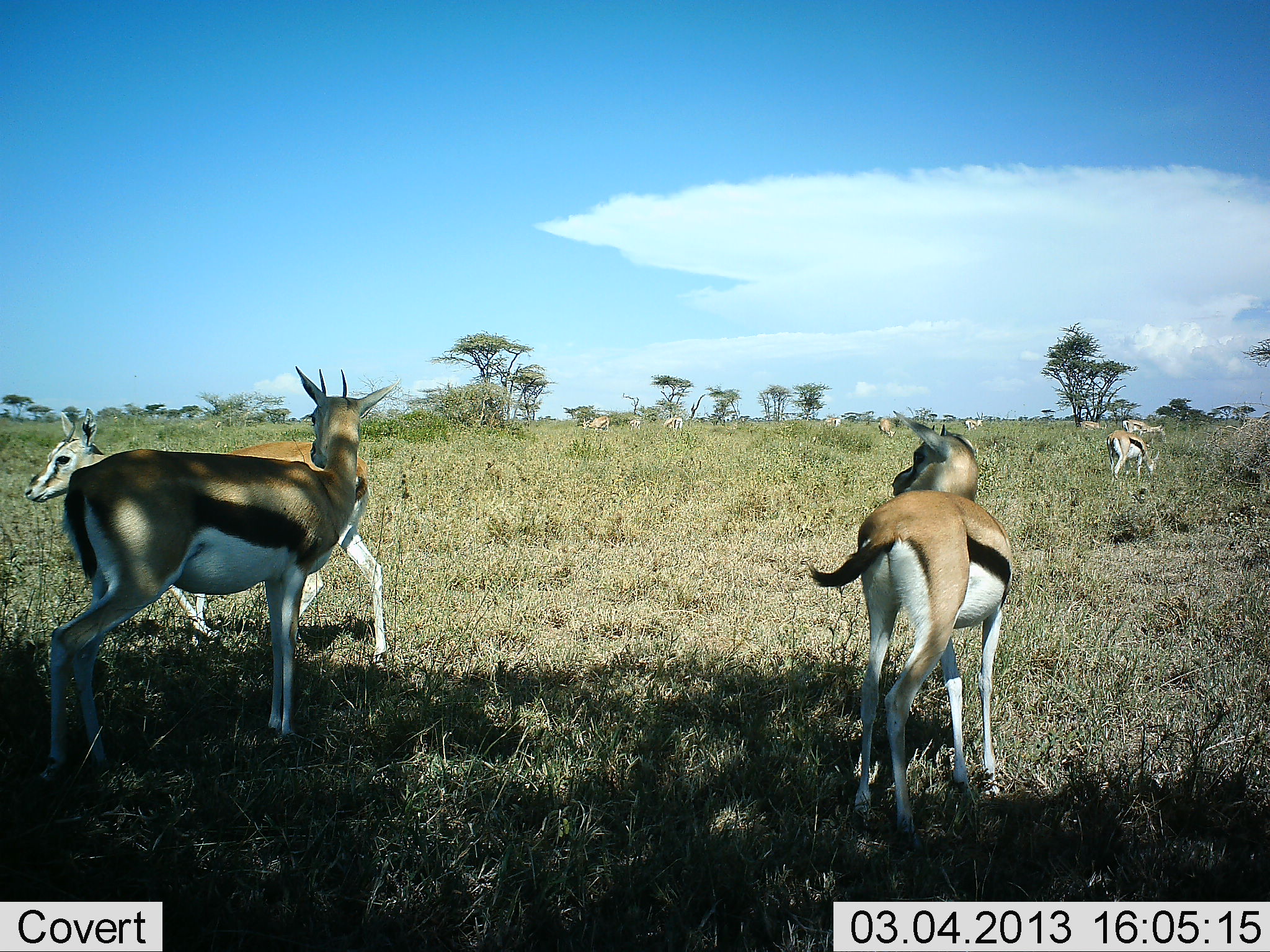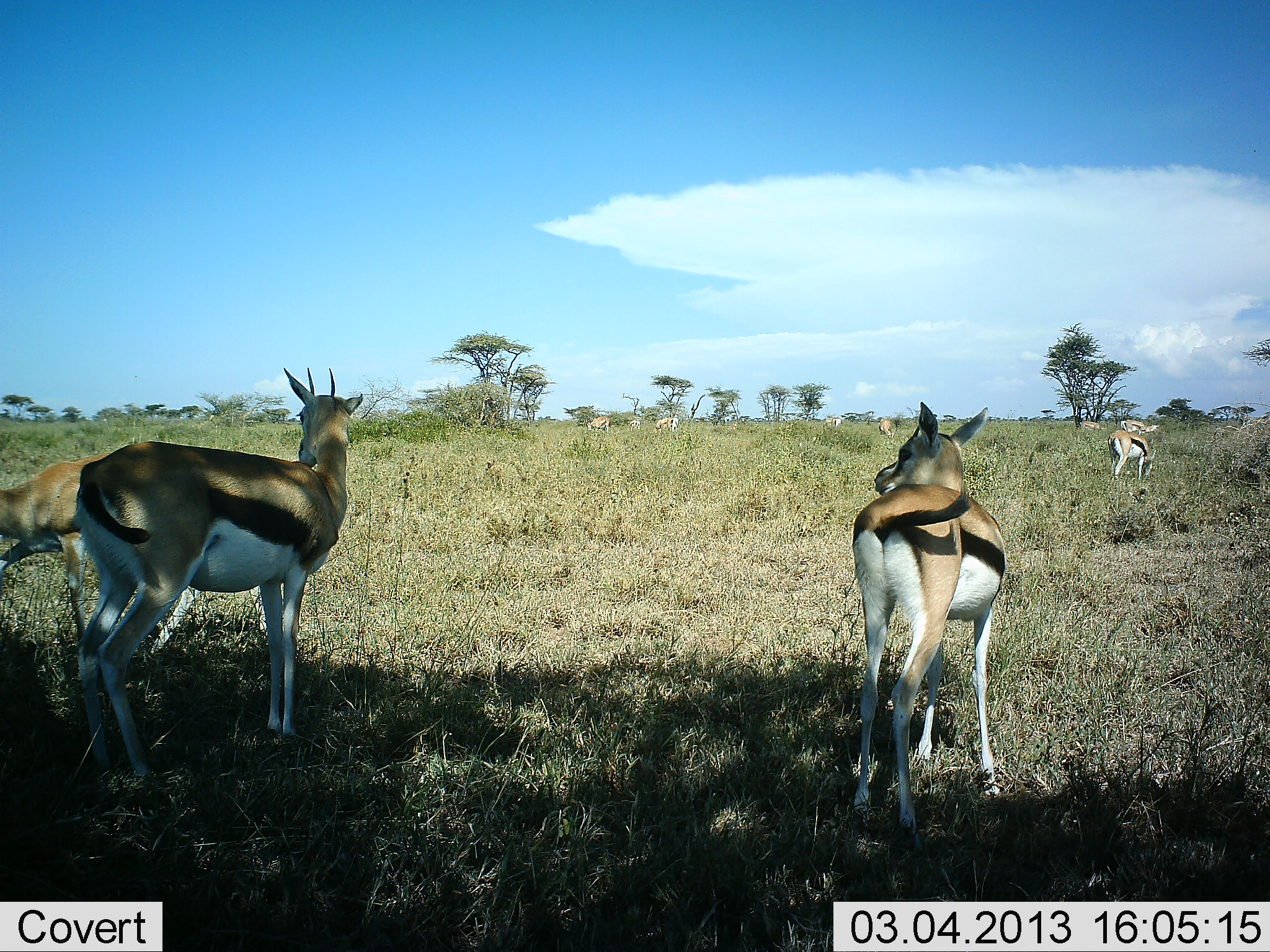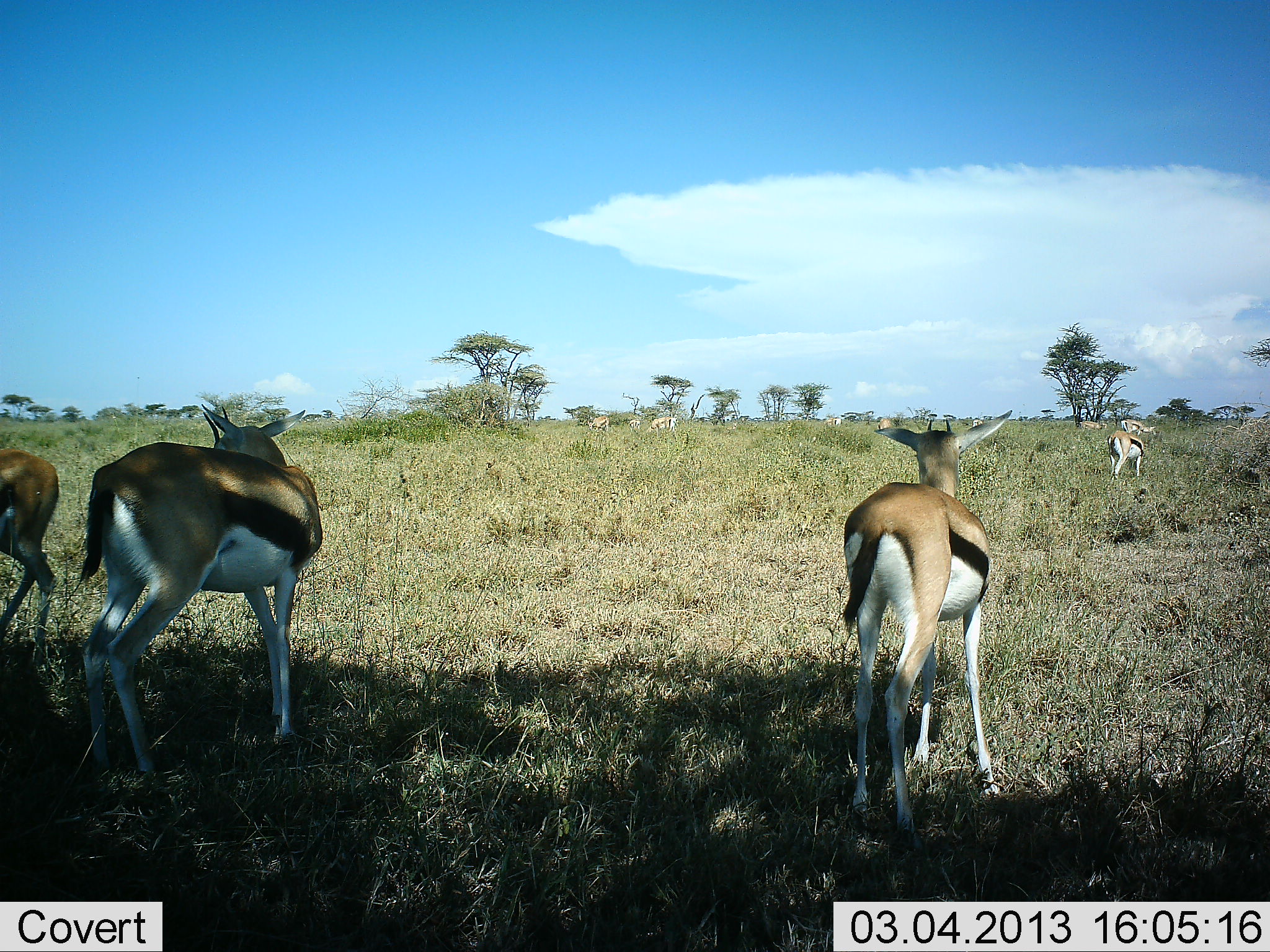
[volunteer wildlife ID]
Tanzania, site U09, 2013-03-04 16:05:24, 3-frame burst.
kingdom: Animalia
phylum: Chordata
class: Mammalia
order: Artiodactyla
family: Bovidae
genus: Eudorcas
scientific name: Eudorcas thomsonii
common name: thomson's gazelle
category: gazellethomsons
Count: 10.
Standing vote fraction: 83%.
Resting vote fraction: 0%.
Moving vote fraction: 58%.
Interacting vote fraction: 0%.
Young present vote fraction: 0%.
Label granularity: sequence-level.